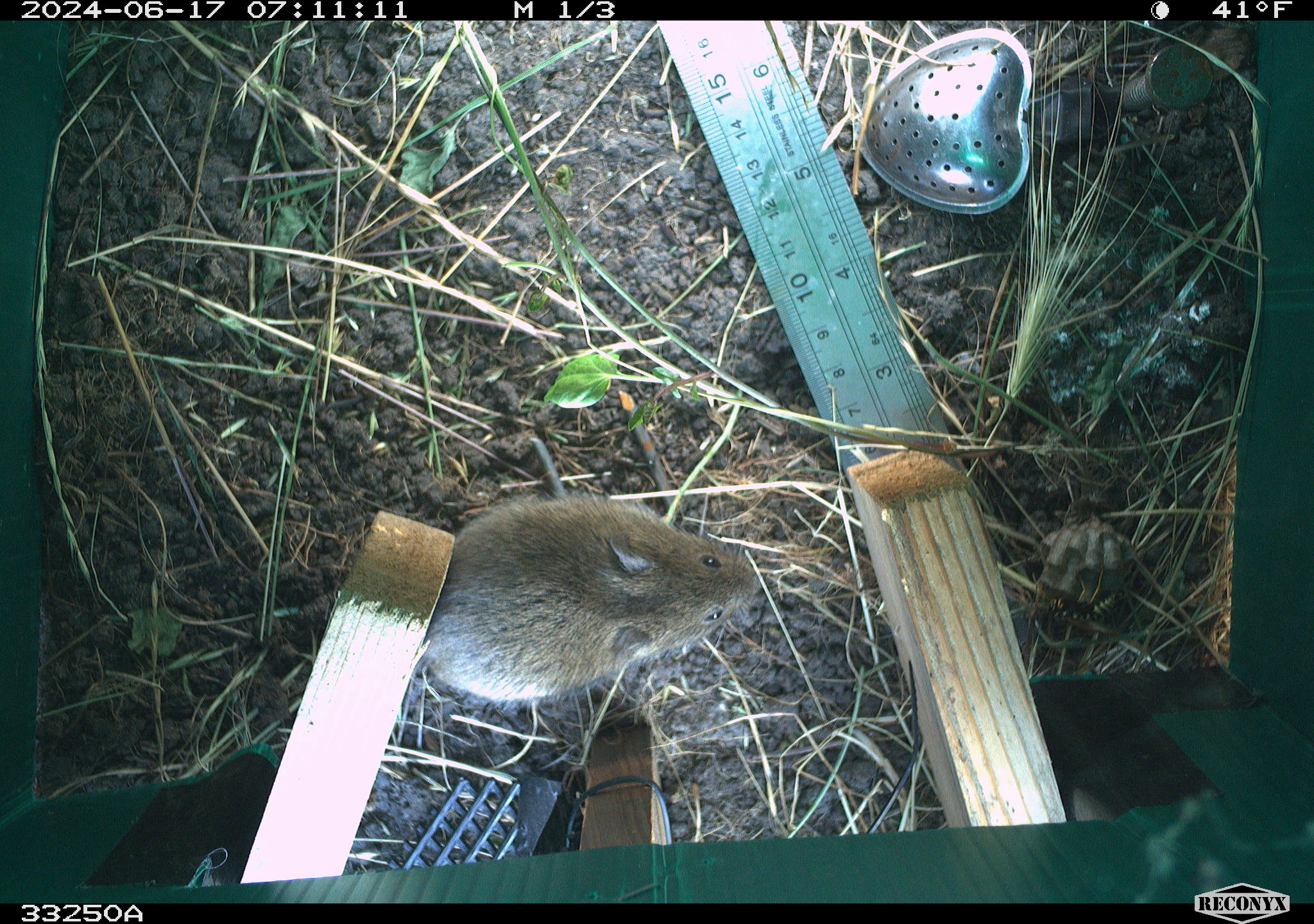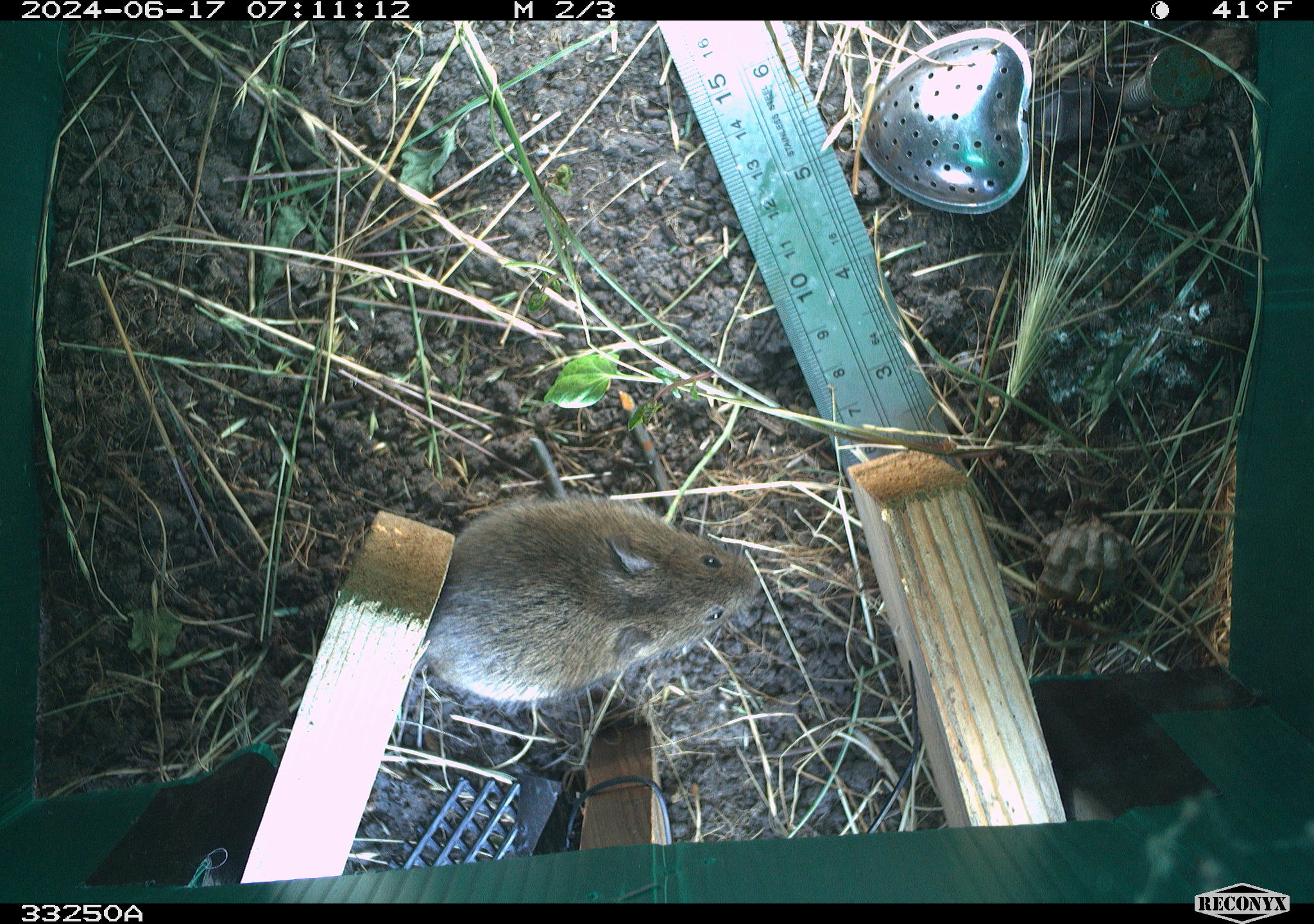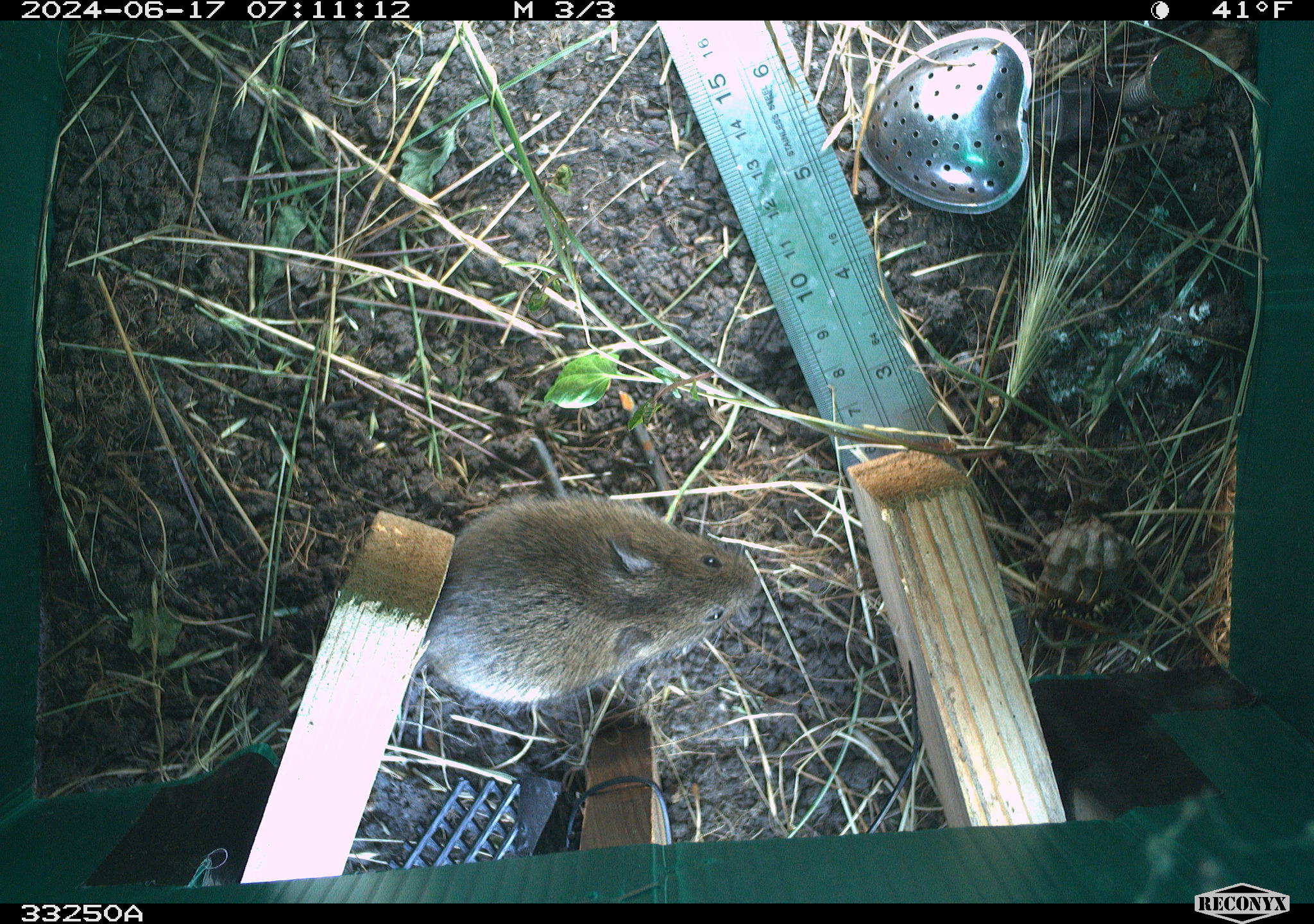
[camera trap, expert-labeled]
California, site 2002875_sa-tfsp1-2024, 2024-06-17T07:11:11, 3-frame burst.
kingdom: Animalia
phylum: Chordata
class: Mammalia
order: Rodentia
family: Cricetidae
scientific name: Arvicolinae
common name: voles, lemmings, and muskrats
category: arvicolinae subfamily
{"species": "arvicolinae subfamily (voles, lemmings, and muskrats) (Arvicolinae)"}